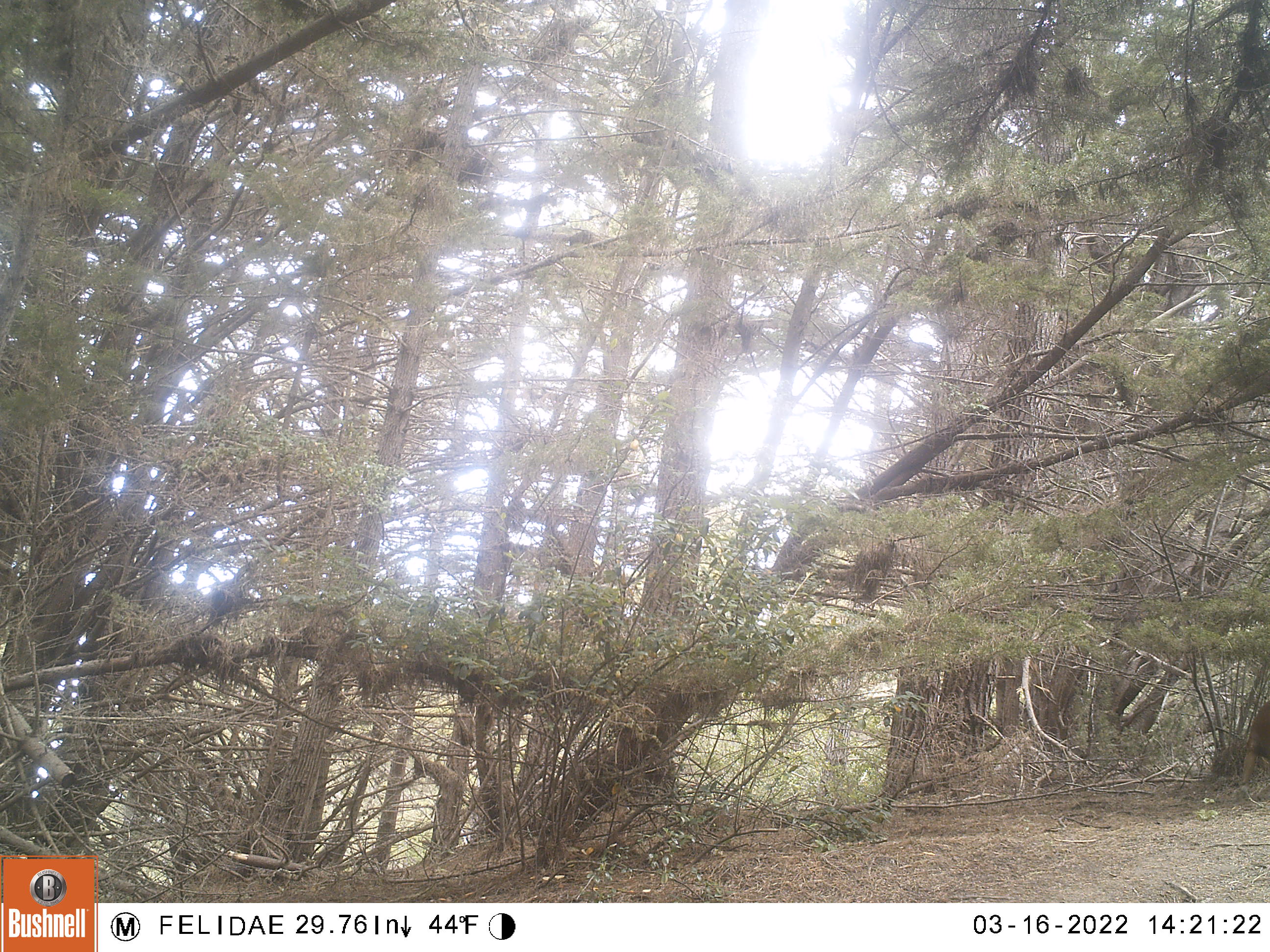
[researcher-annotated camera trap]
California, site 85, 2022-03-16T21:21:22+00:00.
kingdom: Animalia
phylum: Chordata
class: Mammalia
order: Carnivora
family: Canidae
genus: Urocyon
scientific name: Urocyon cinereoargenteus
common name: gray fox